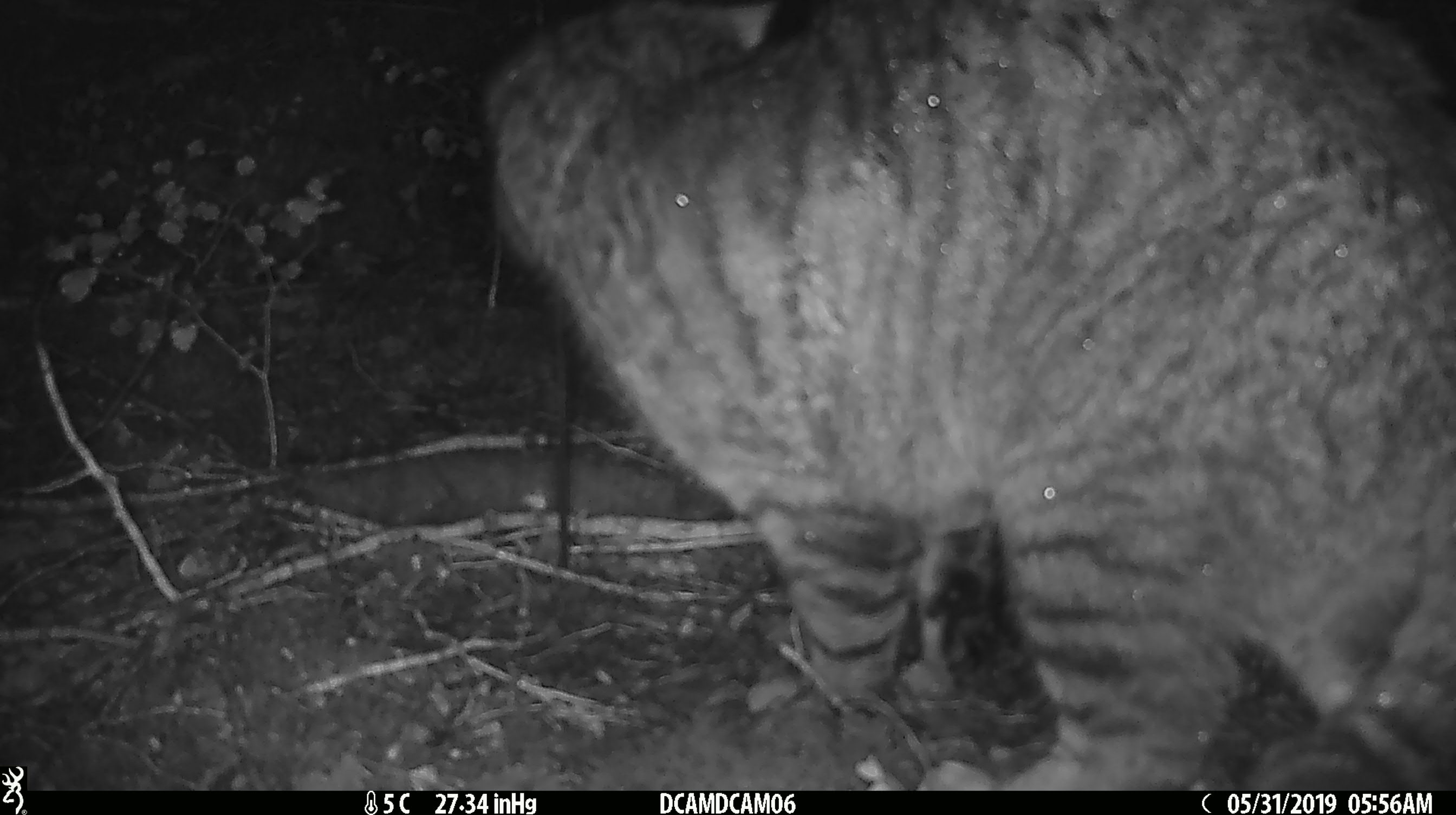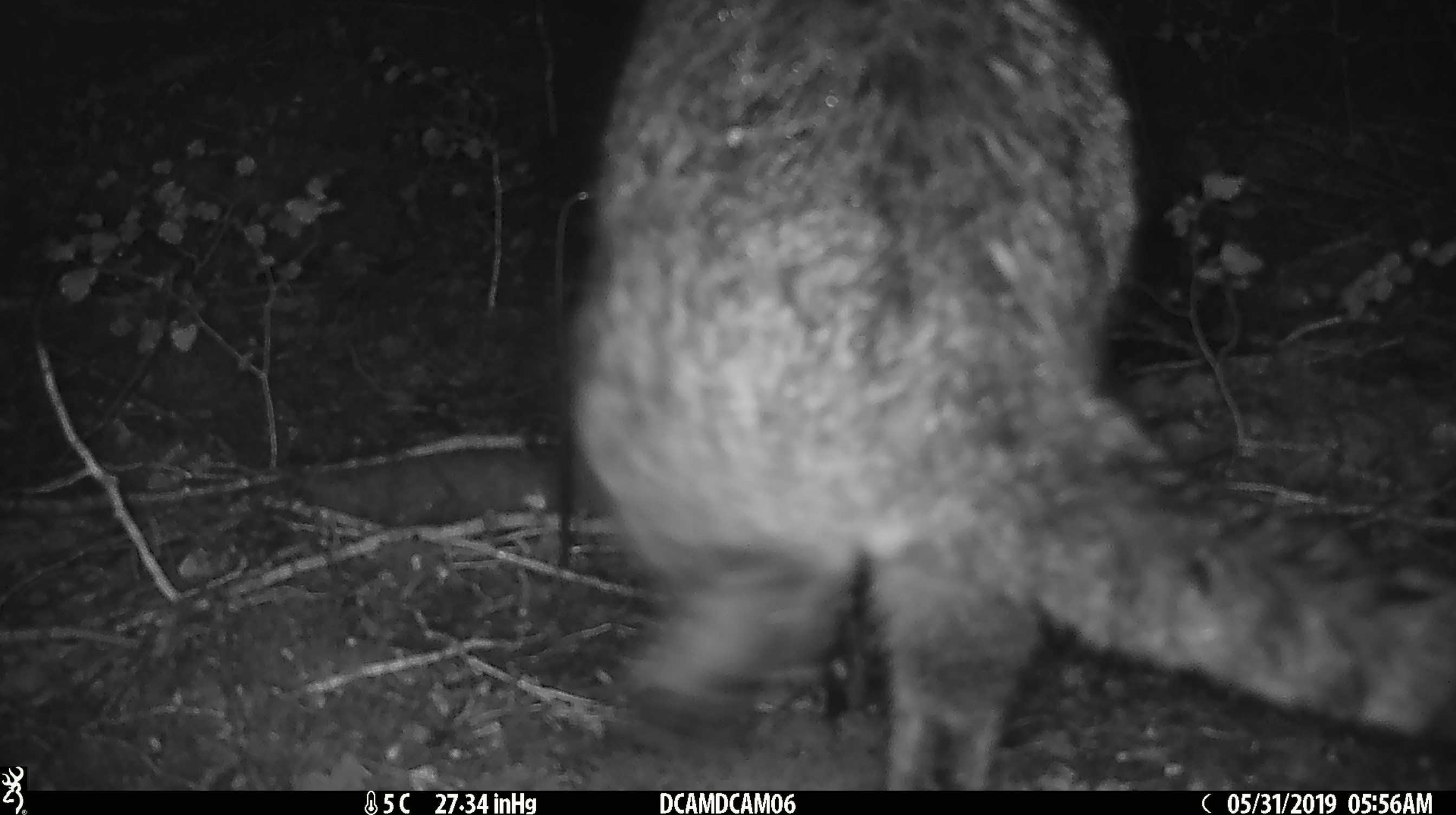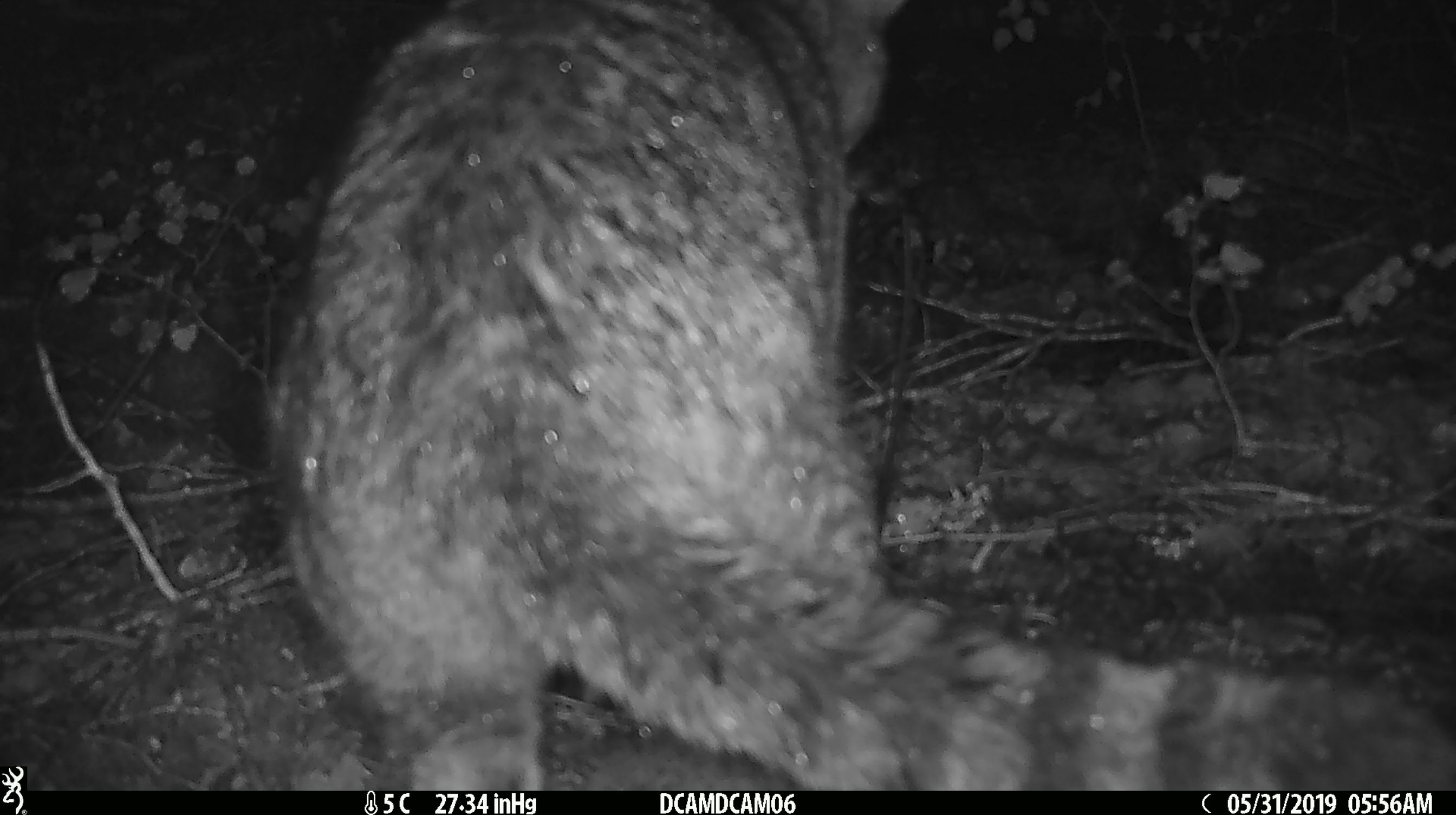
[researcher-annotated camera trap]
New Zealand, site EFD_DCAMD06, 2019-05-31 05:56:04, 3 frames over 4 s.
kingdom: Animalia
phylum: Chordata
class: Mammalia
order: Carnivora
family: Felidae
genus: Felis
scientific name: Felis catus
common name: domestic cat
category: cat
Cat (domestic cat) (Felis catus).